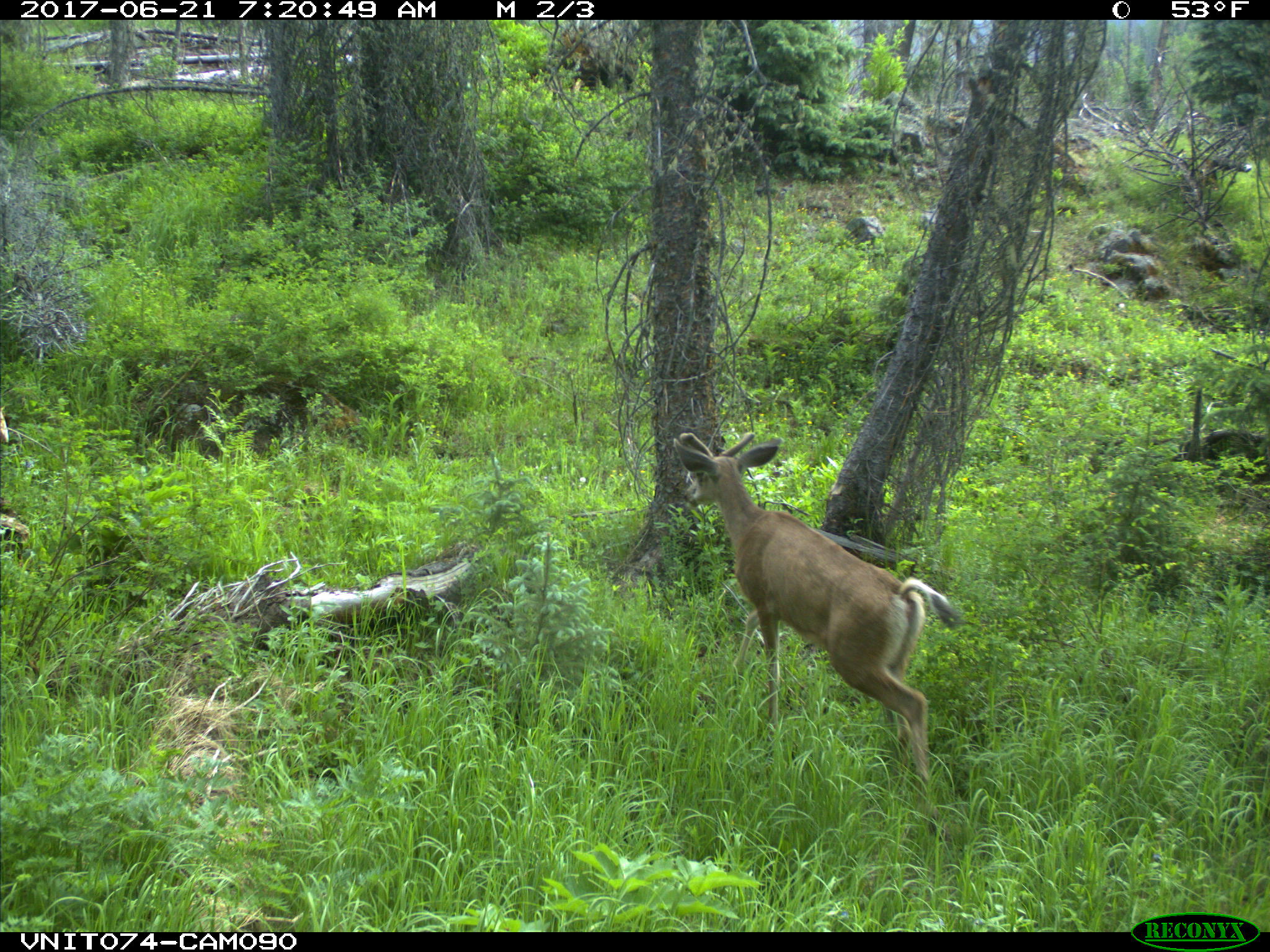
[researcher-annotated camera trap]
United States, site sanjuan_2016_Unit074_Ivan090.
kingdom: Animalia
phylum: Chordata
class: Mammalia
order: Artiodactyla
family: Cervidae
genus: Odocoileus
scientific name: Odocoileus hemionus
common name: mule deer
Odocoileus hemionus (mule deer).